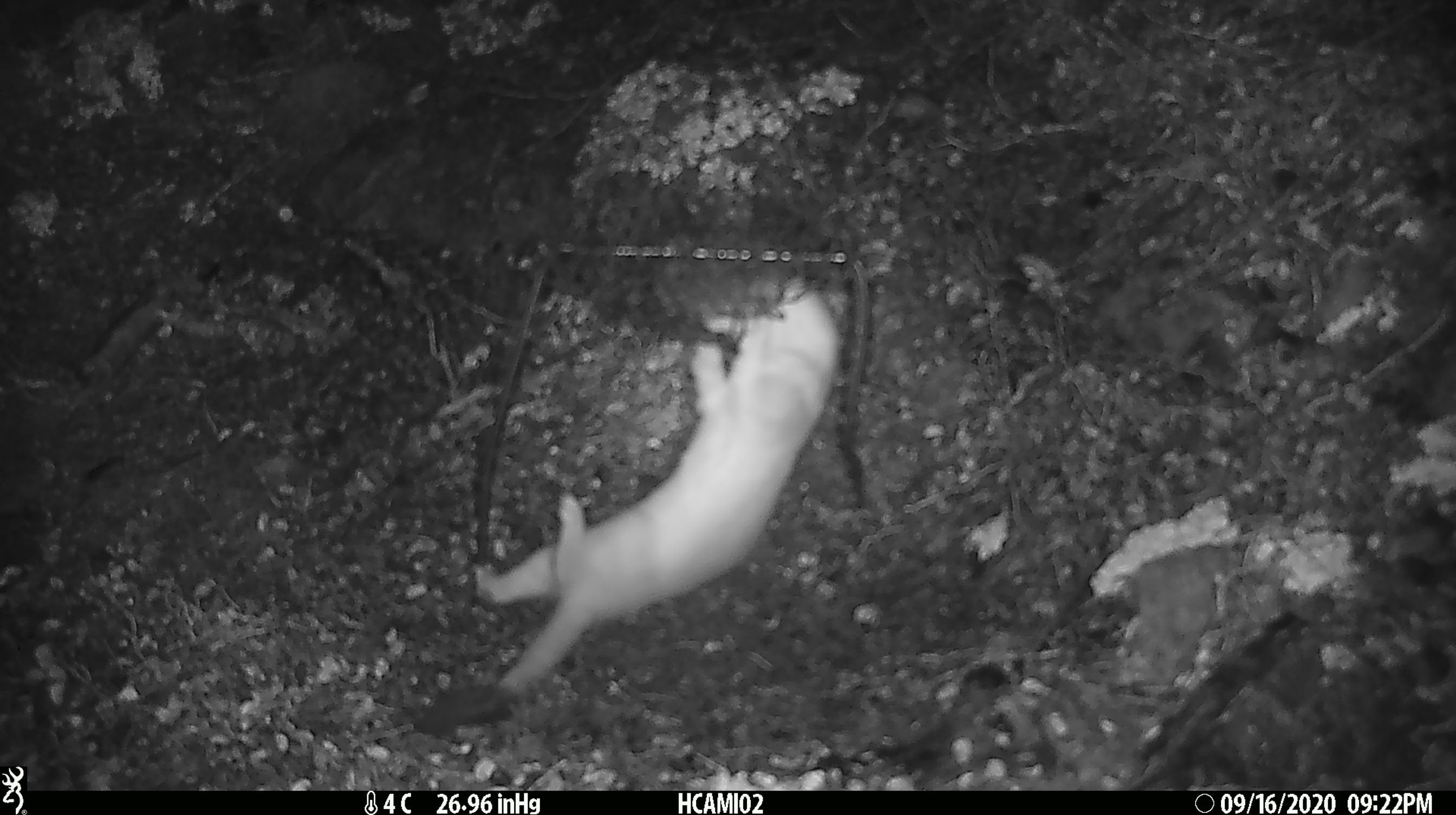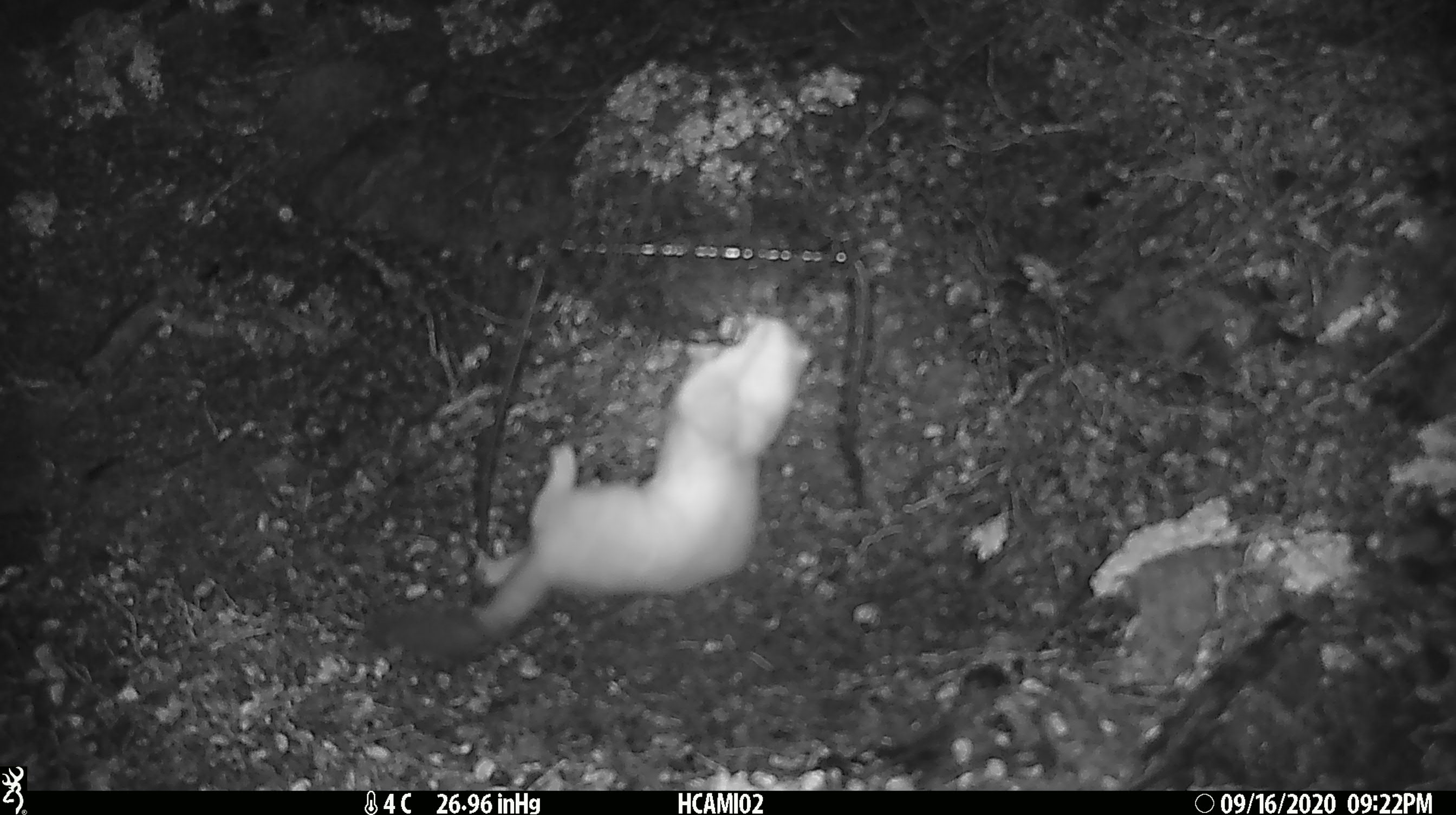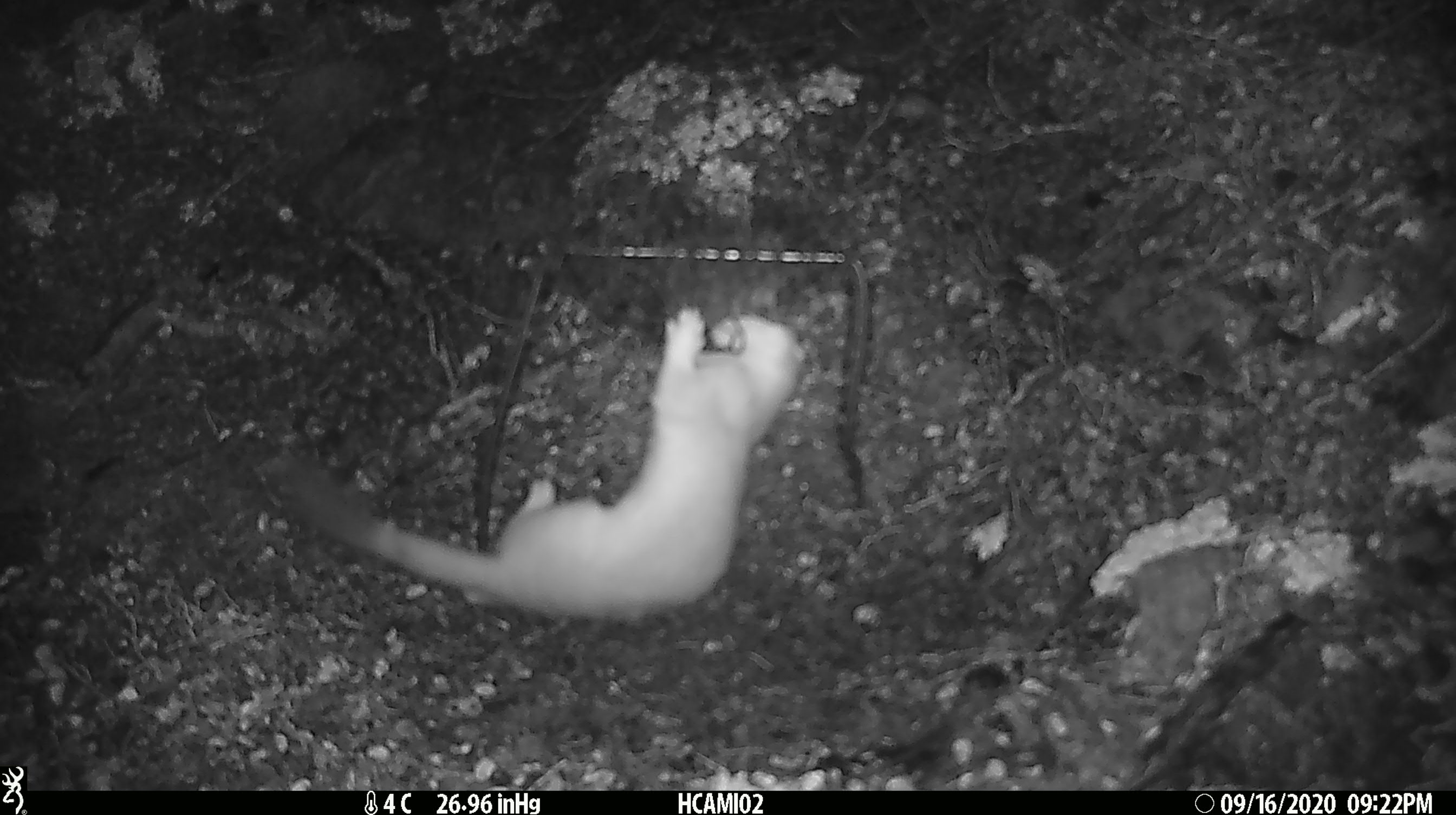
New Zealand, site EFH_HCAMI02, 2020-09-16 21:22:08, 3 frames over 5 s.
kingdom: Animalia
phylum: Chordata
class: Mammalia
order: Carnivora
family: Mustelidae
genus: Mustela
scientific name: Mustela erminea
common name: stoat